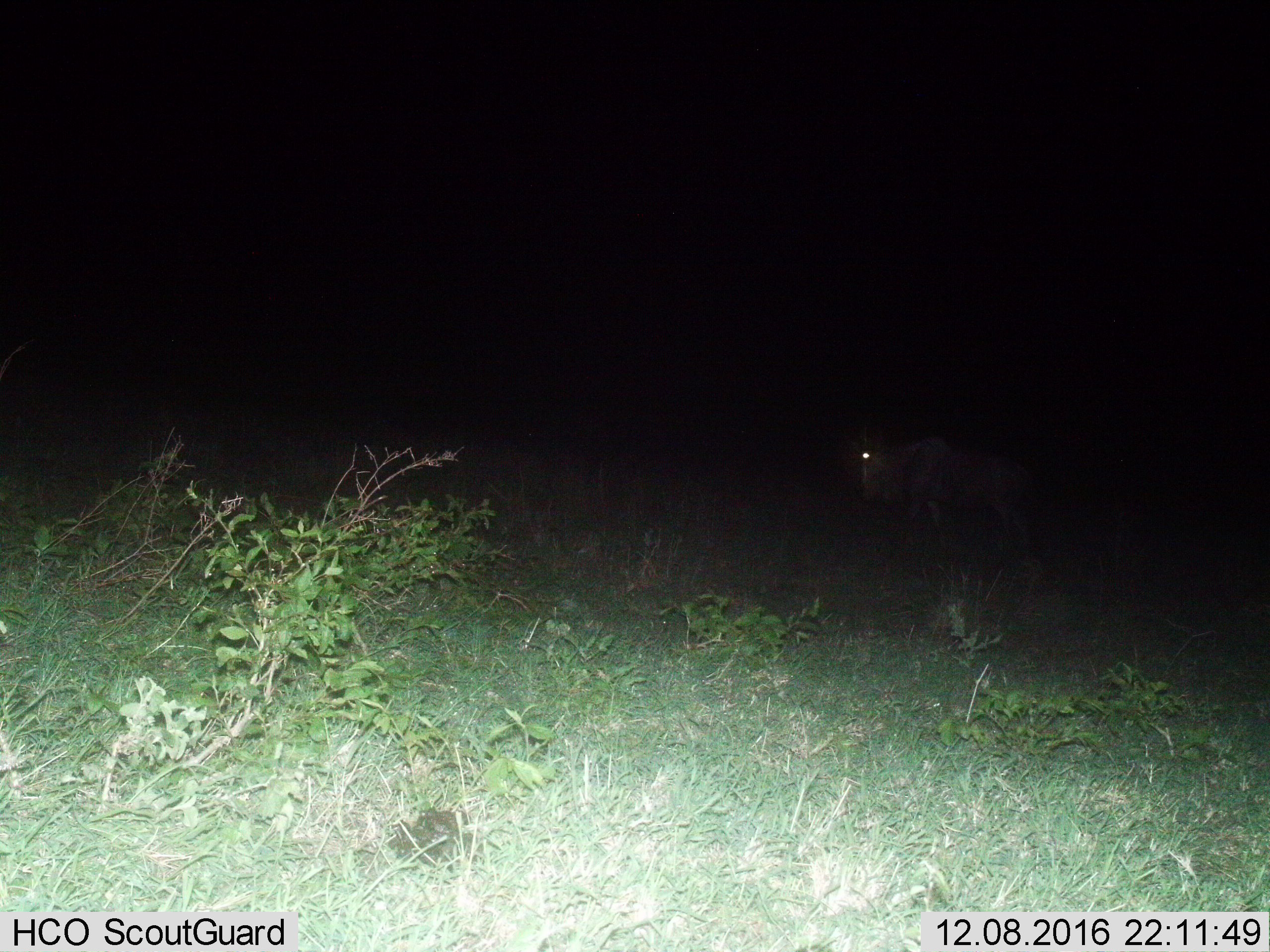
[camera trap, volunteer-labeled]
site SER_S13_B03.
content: unidentified animal